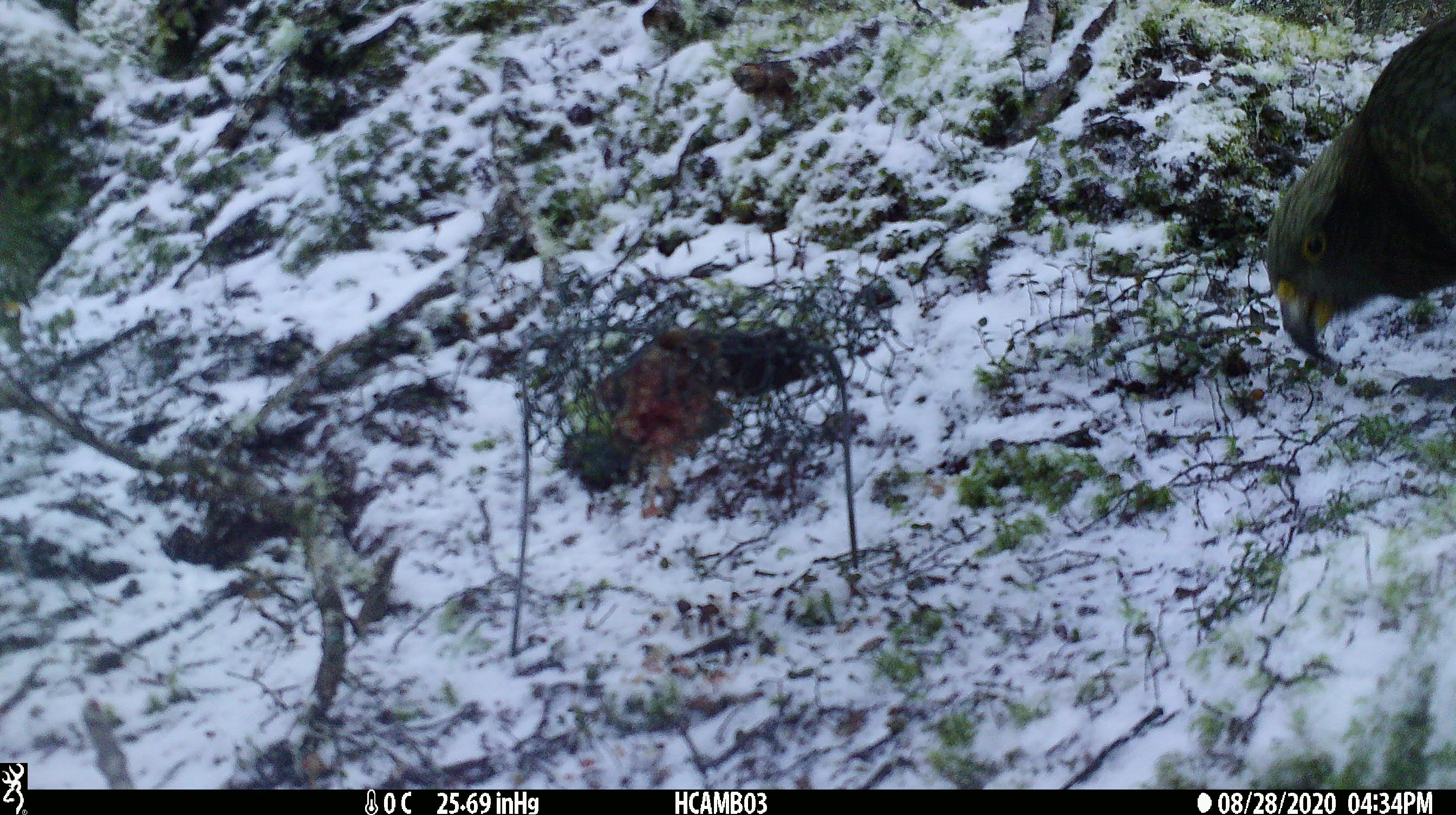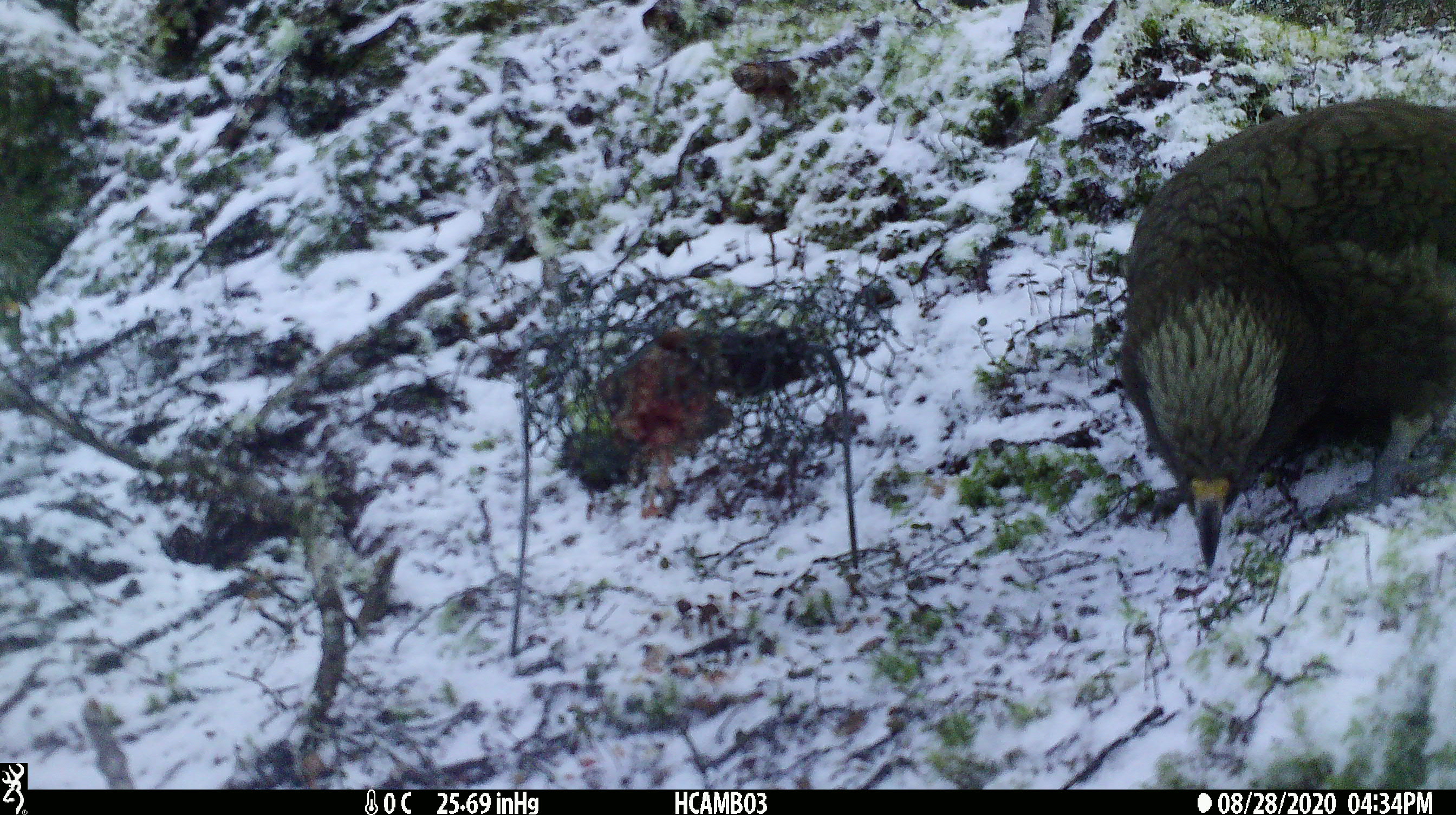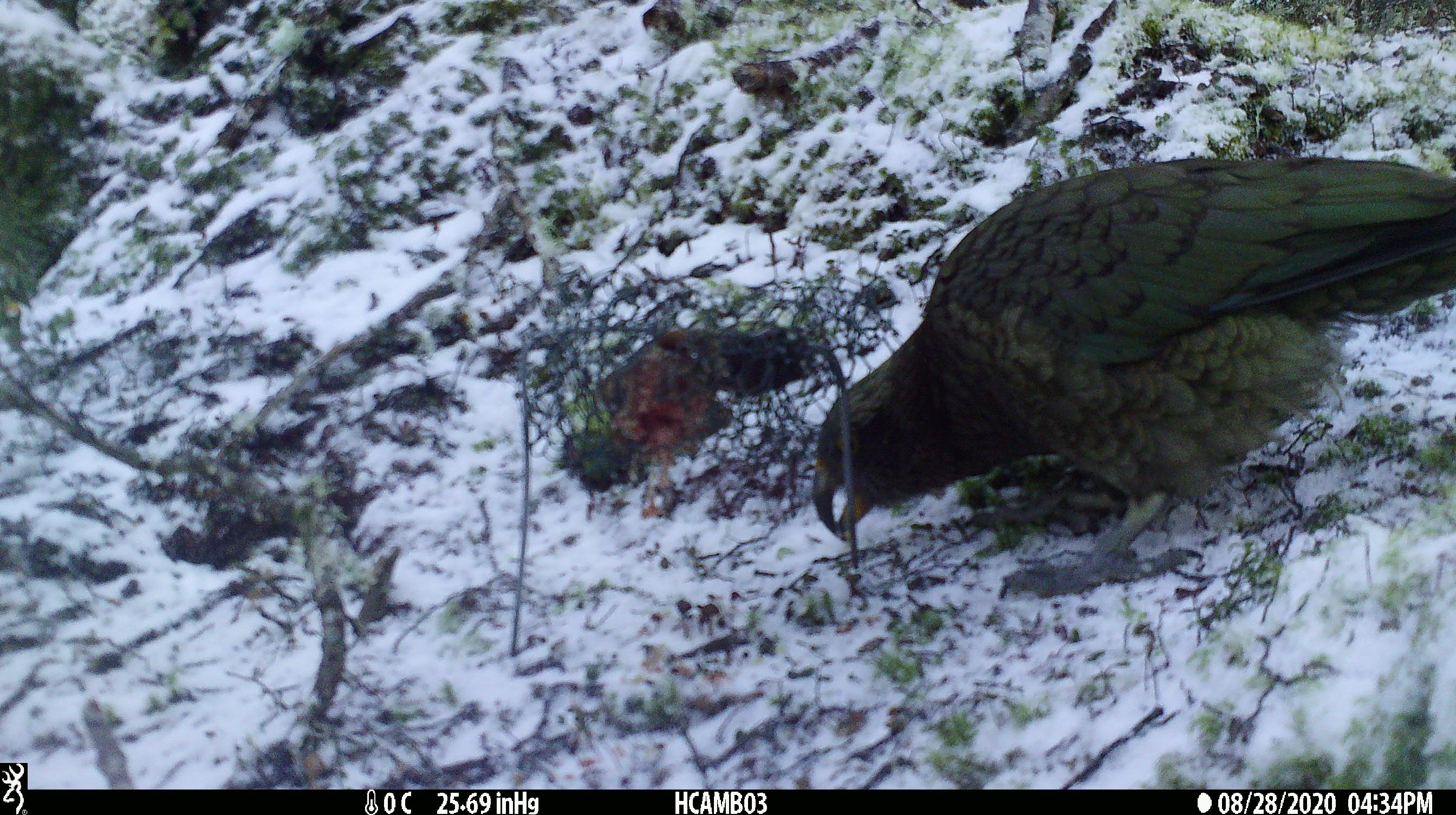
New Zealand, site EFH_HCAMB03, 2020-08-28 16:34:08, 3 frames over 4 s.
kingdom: Animalia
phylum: Chordata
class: Aves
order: Psittaciformes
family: Strigopidae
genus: Nestor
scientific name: Nestor notabilis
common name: kea